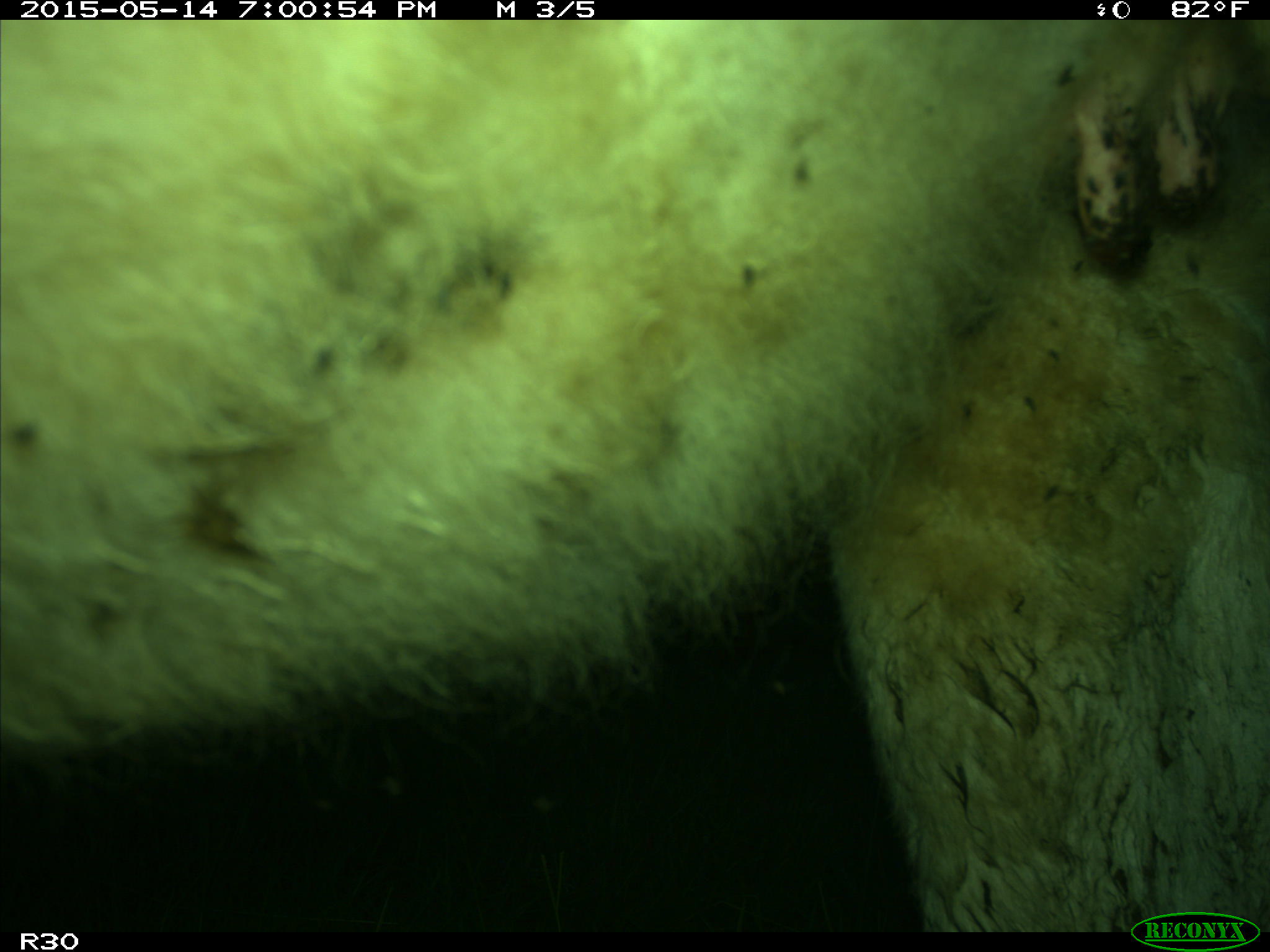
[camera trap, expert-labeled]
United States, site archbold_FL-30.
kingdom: Animalia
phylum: Chordata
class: Mammalia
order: Artiodactyla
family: Bovidae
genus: Bos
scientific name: Bos taurus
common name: domestic cow